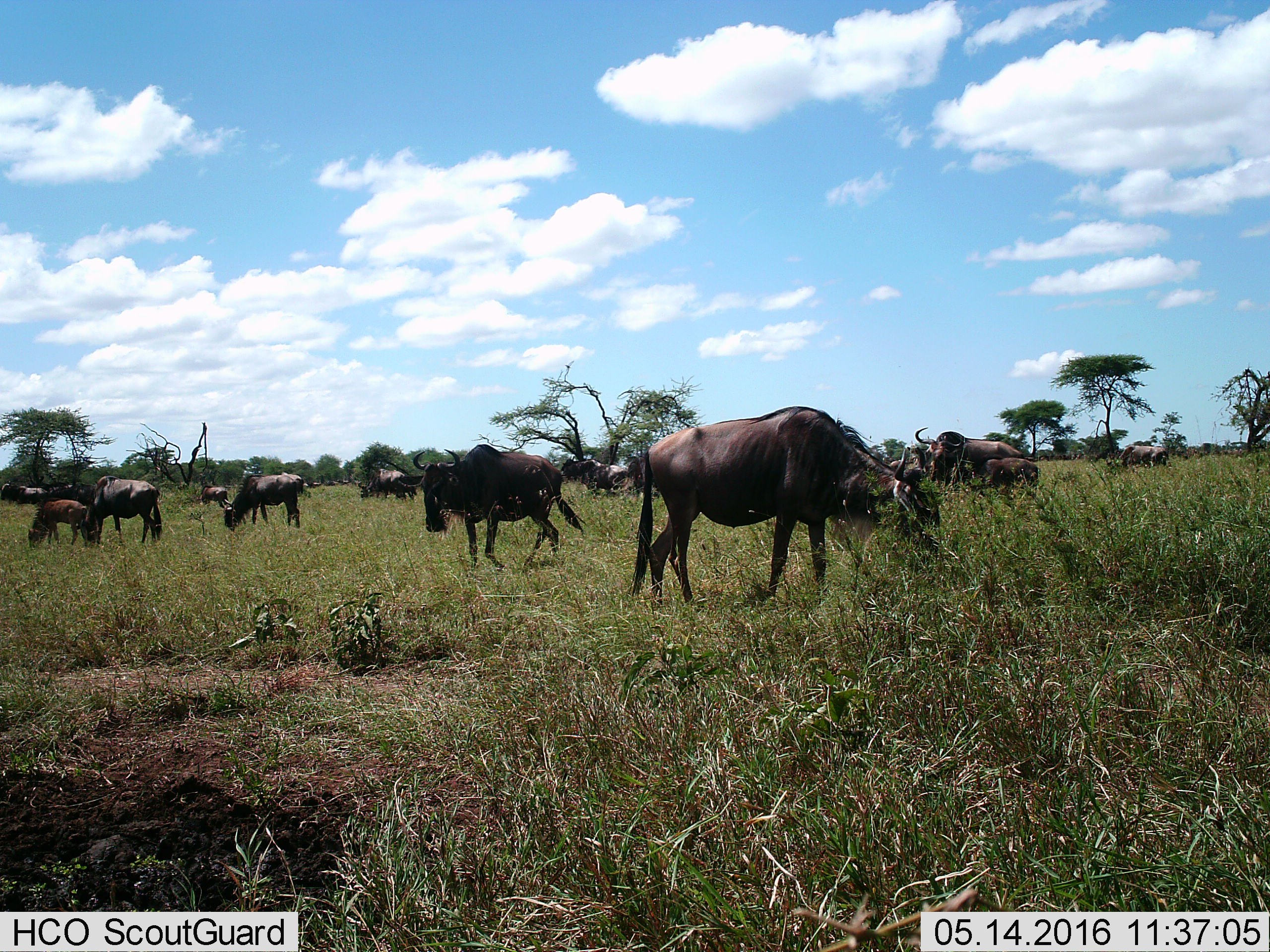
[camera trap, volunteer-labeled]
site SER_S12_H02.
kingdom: Animalia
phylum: Chordata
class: Mammalia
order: Artiodactyla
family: Bovidae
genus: Connochaetes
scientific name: Connochaetes taurinus taurinus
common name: blue wildebeest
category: wildebeestblue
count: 11-50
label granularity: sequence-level